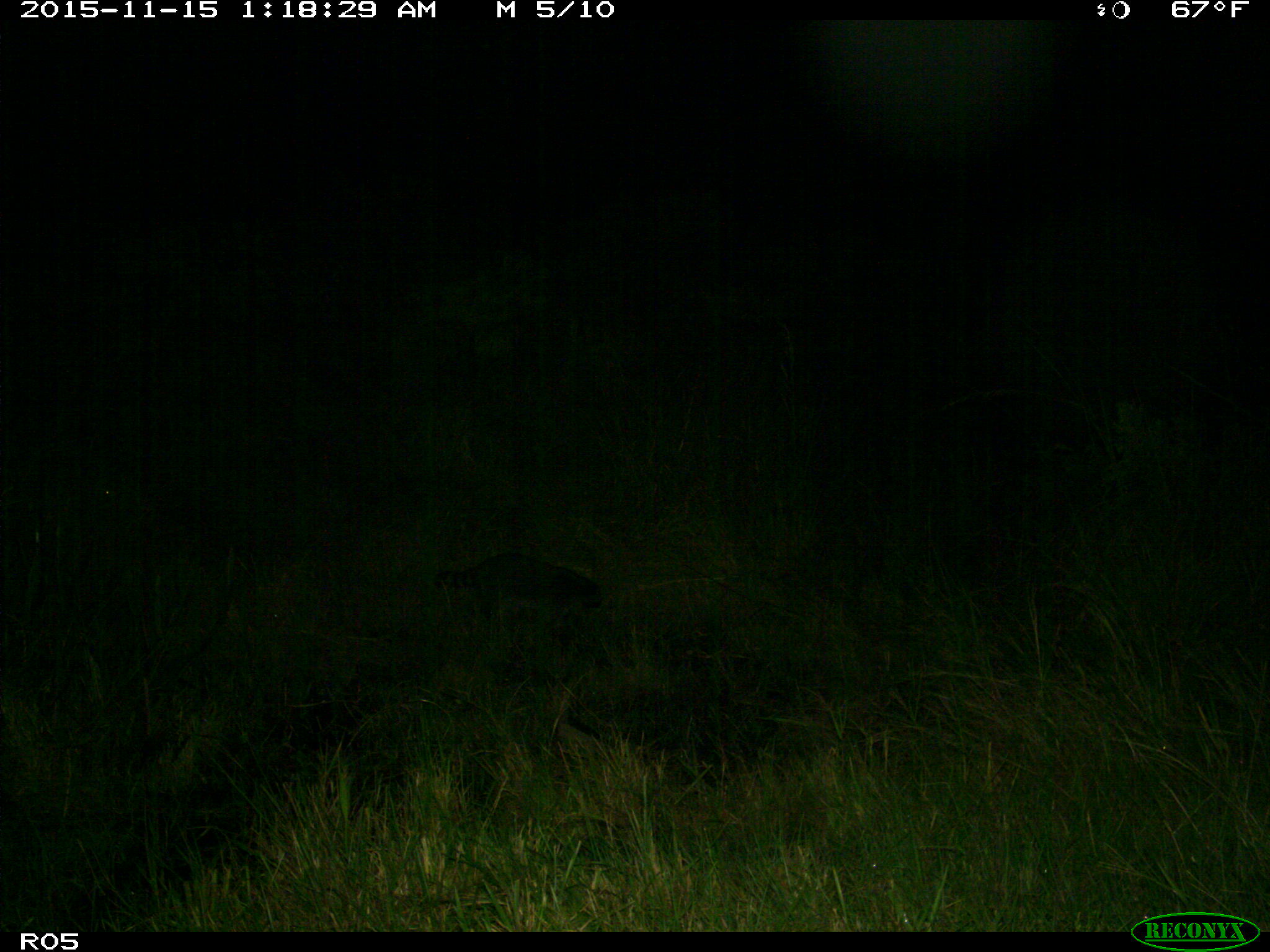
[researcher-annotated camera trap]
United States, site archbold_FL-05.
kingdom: Animalia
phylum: Chordata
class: Mammalia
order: Carnivora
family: Procyonidae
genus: Procyon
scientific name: Procyon lotor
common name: common raccoon